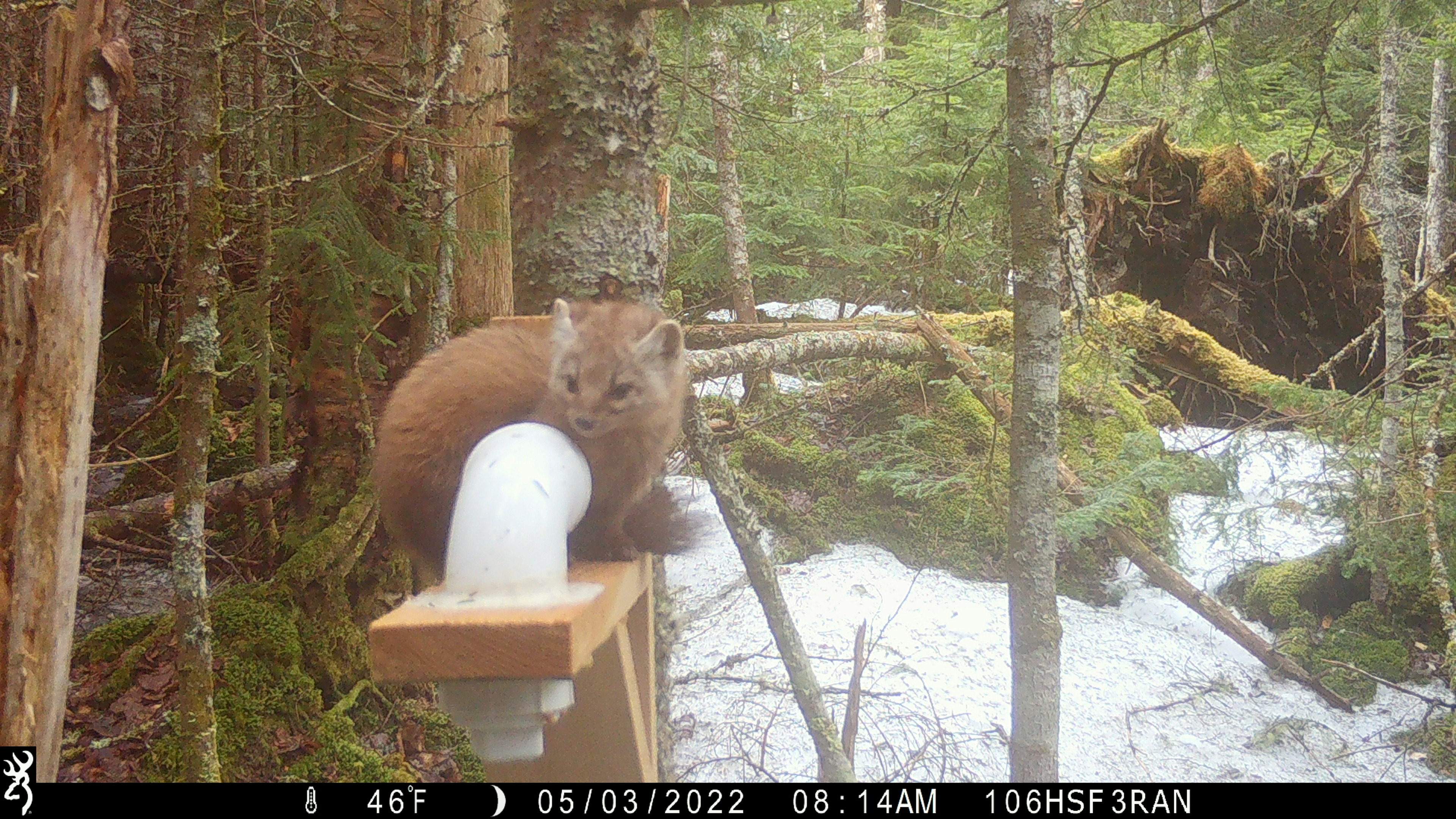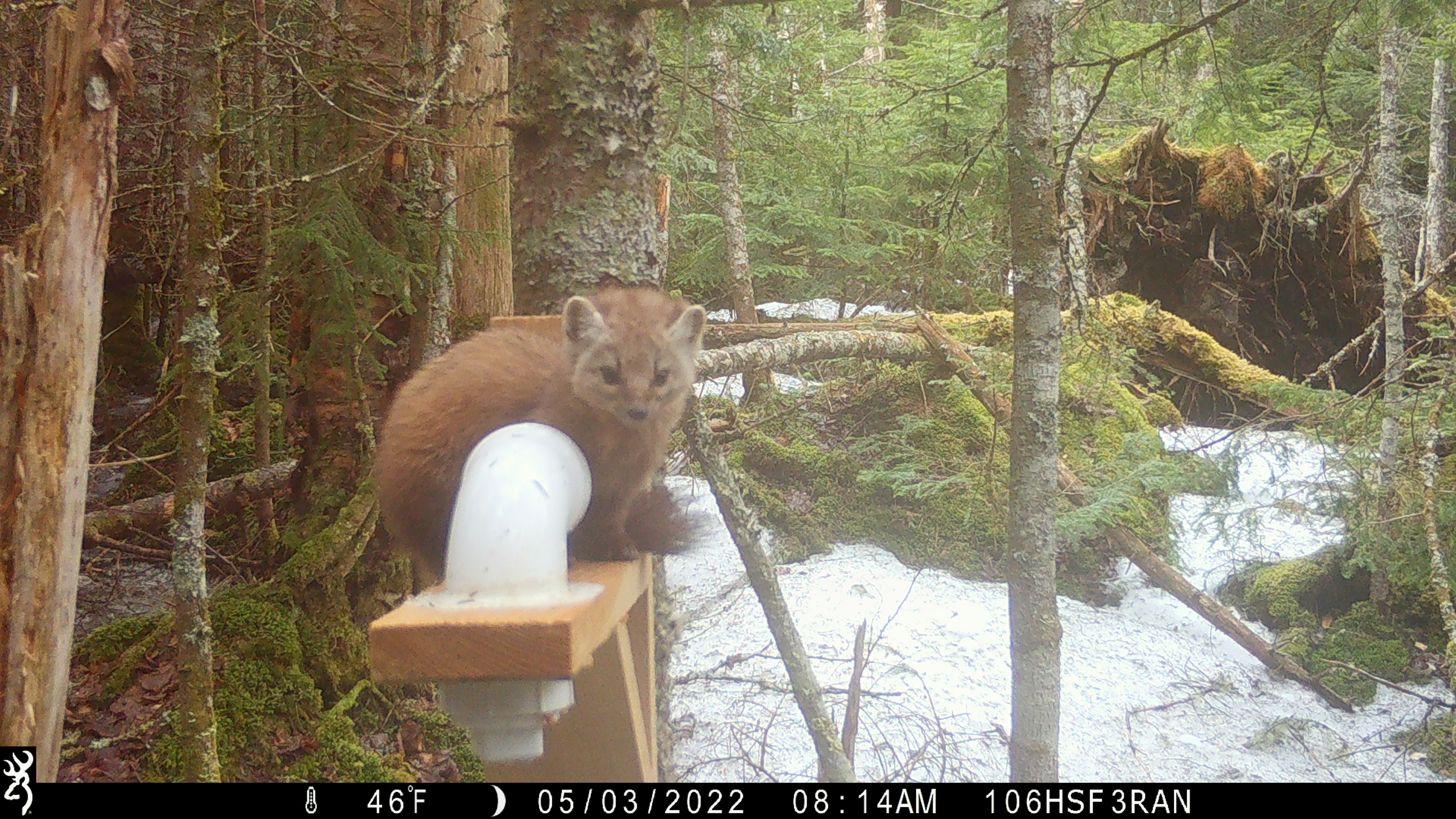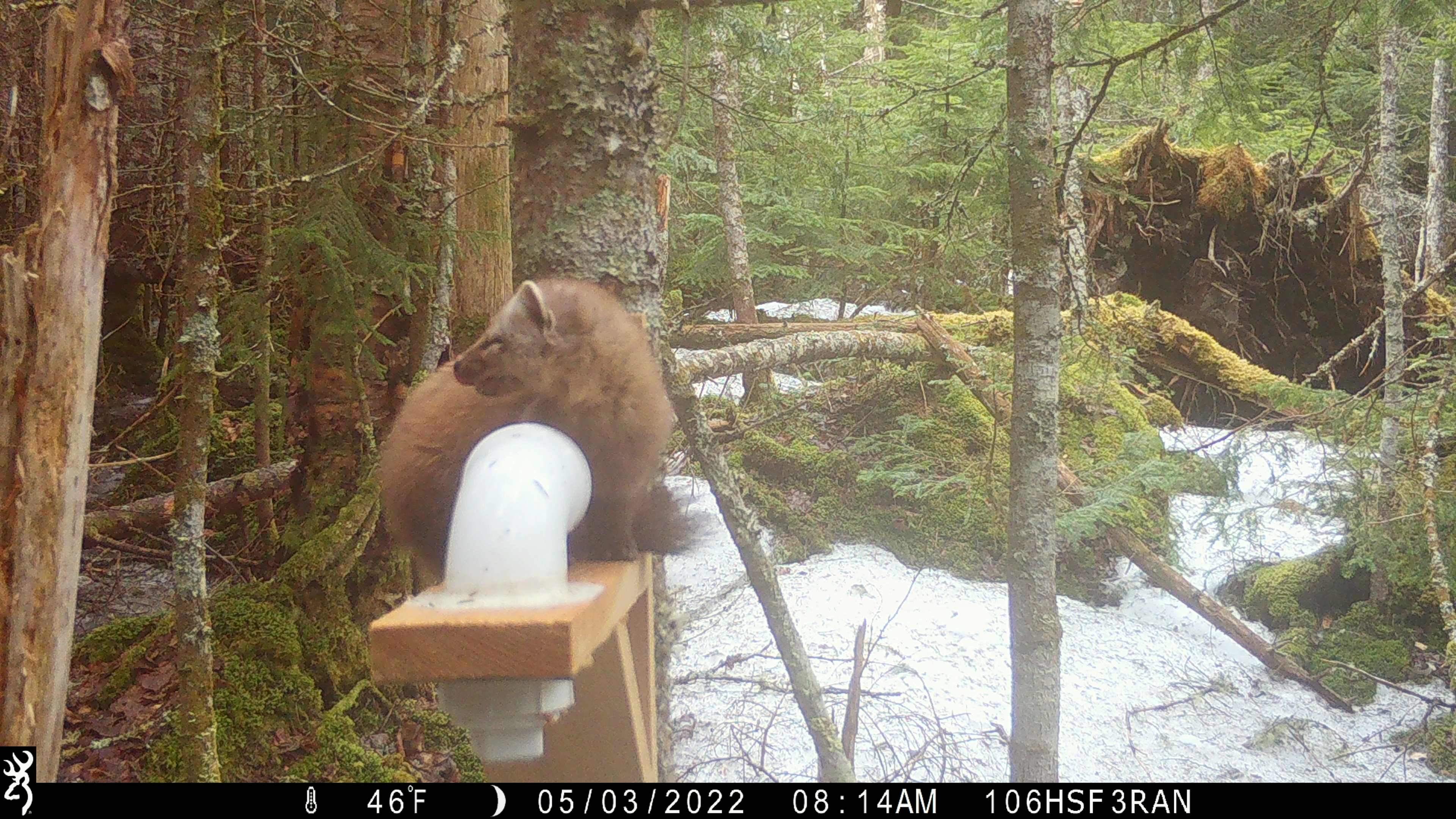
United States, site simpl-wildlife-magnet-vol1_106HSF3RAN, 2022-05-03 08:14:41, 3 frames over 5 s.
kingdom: Animalia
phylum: Chordata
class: Mammalia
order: Carnivora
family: Mustelidae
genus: Martes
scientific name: Martes americana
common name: american marten